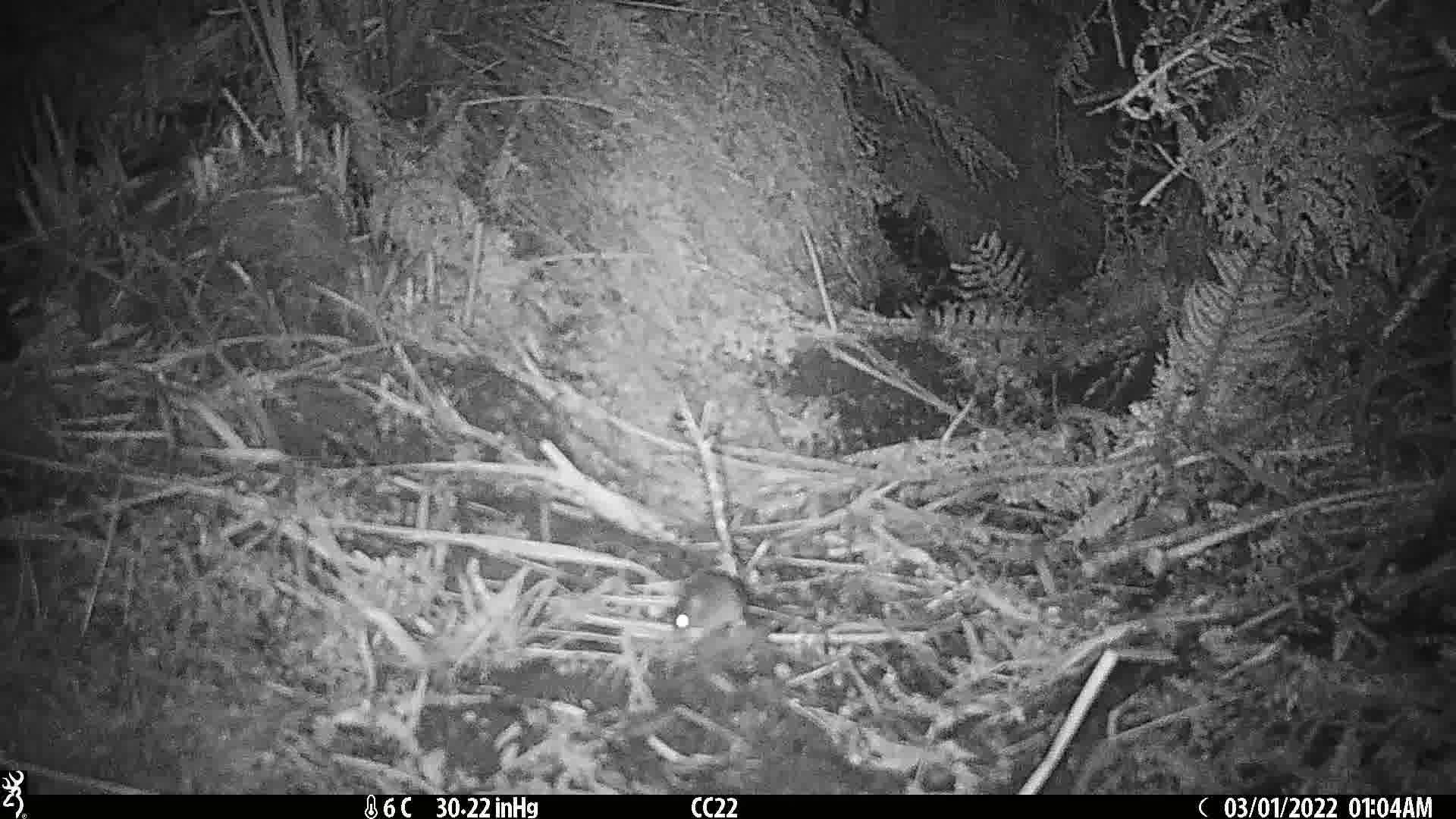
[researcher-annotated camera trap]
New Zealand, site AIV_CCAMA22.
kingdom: Animalia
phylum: Chordata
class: Mammalia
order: Rodentia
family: Muridae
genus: Mus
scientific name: Mus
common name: mouse